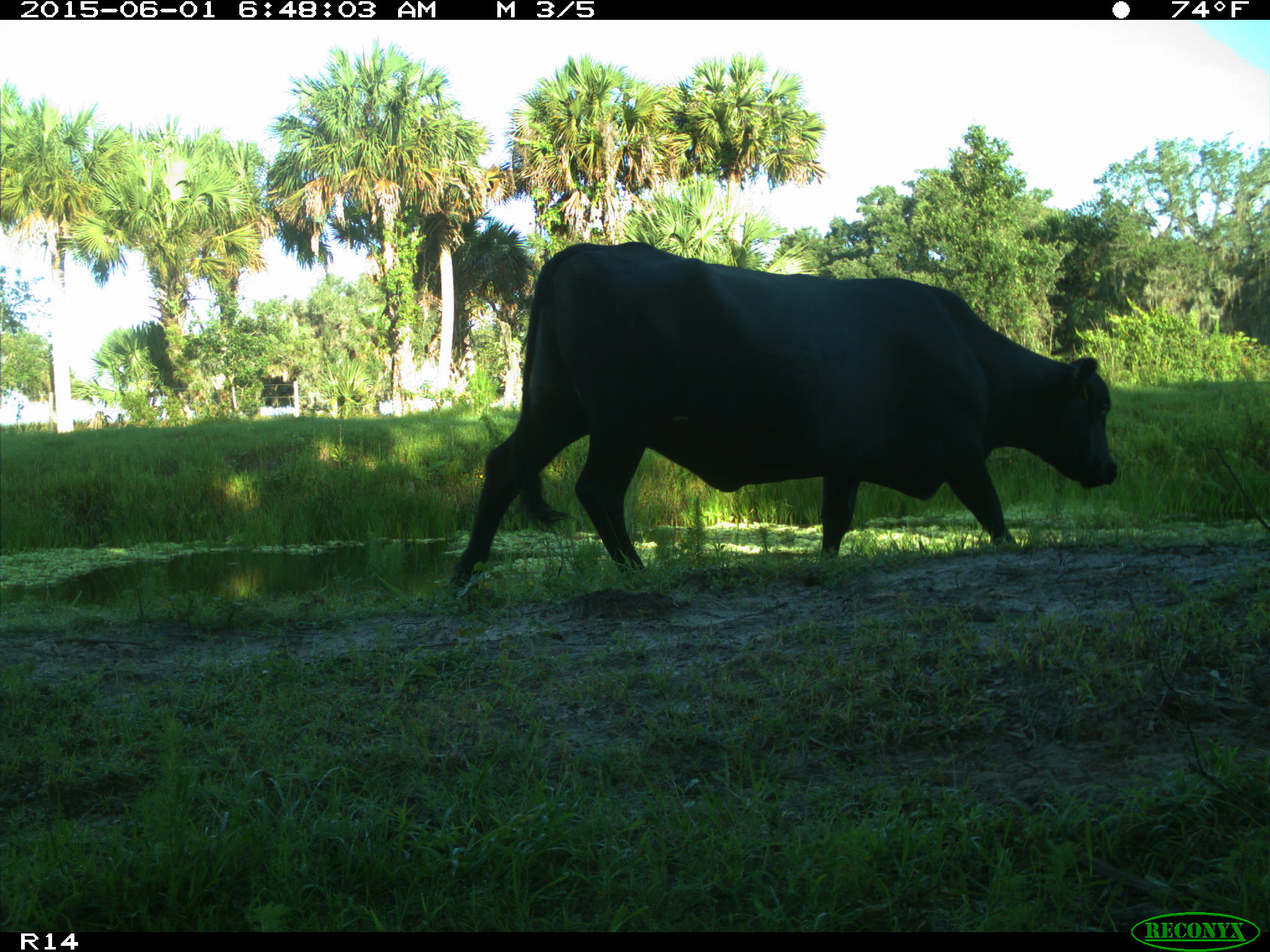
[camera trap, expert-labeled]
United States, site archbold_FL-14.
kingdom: Animalia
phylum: Chordata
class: Mammalia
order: Artiodactyla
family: Bovidae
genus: Bos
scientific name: Bos taurus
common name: domestic cow